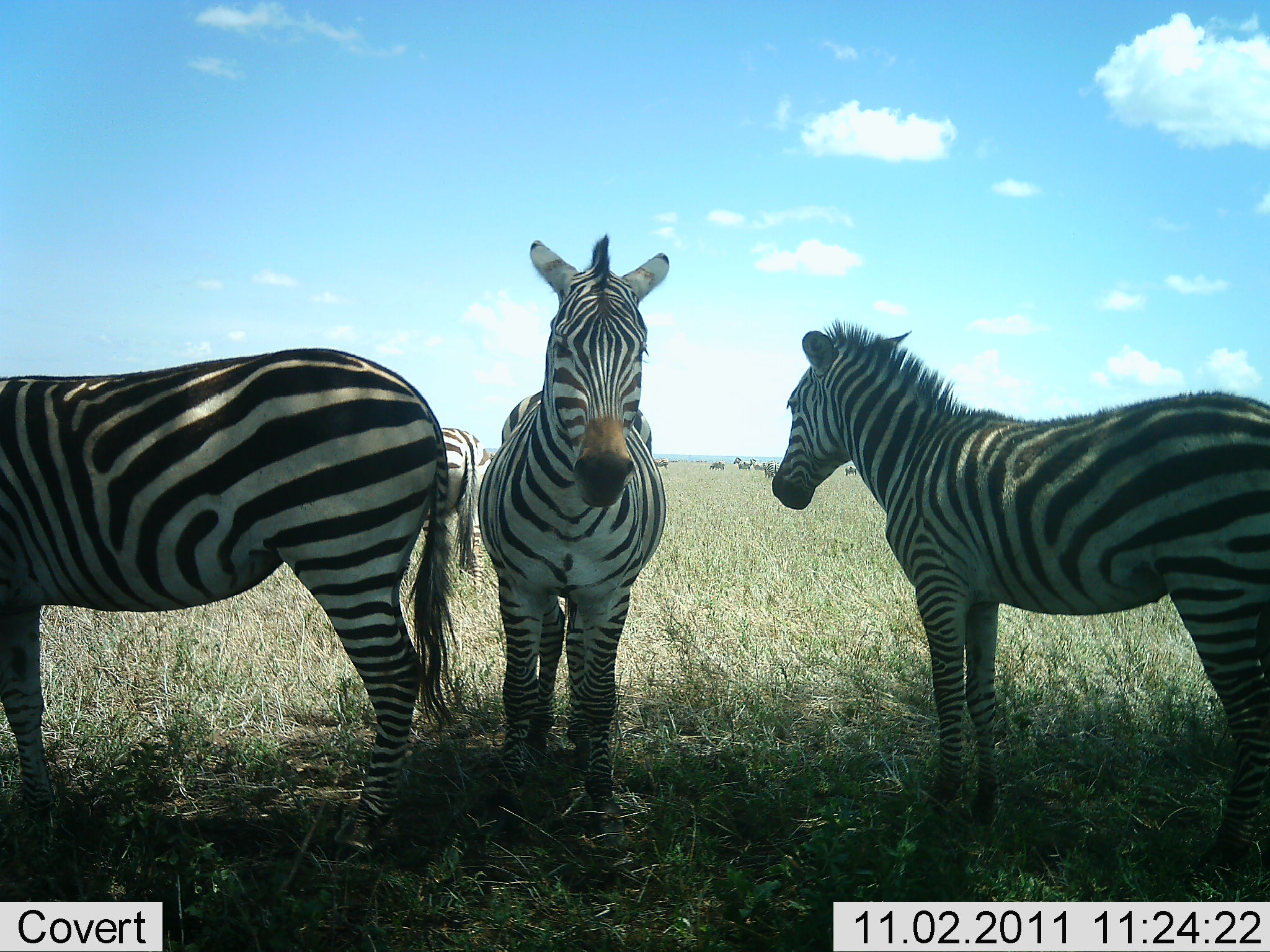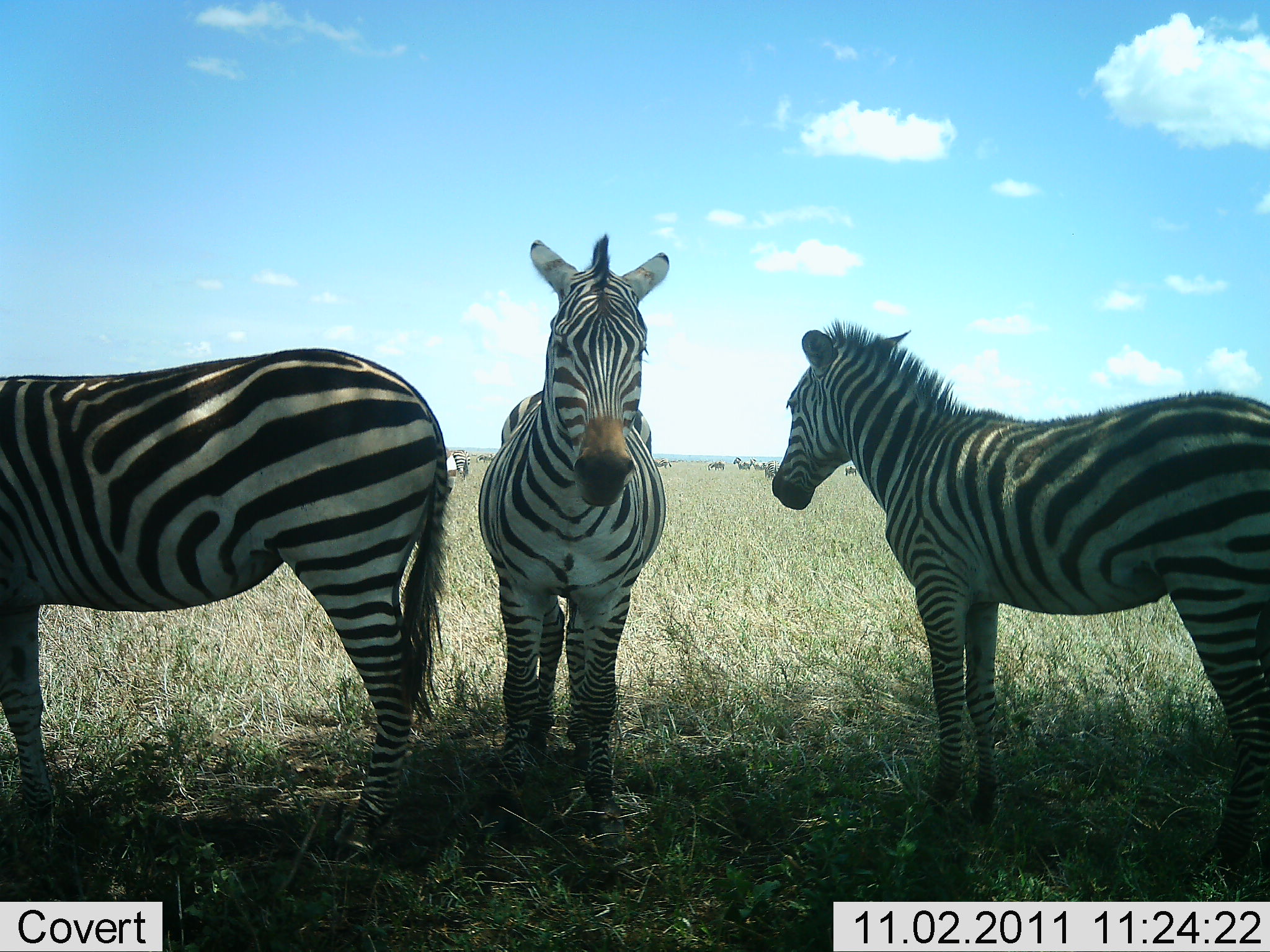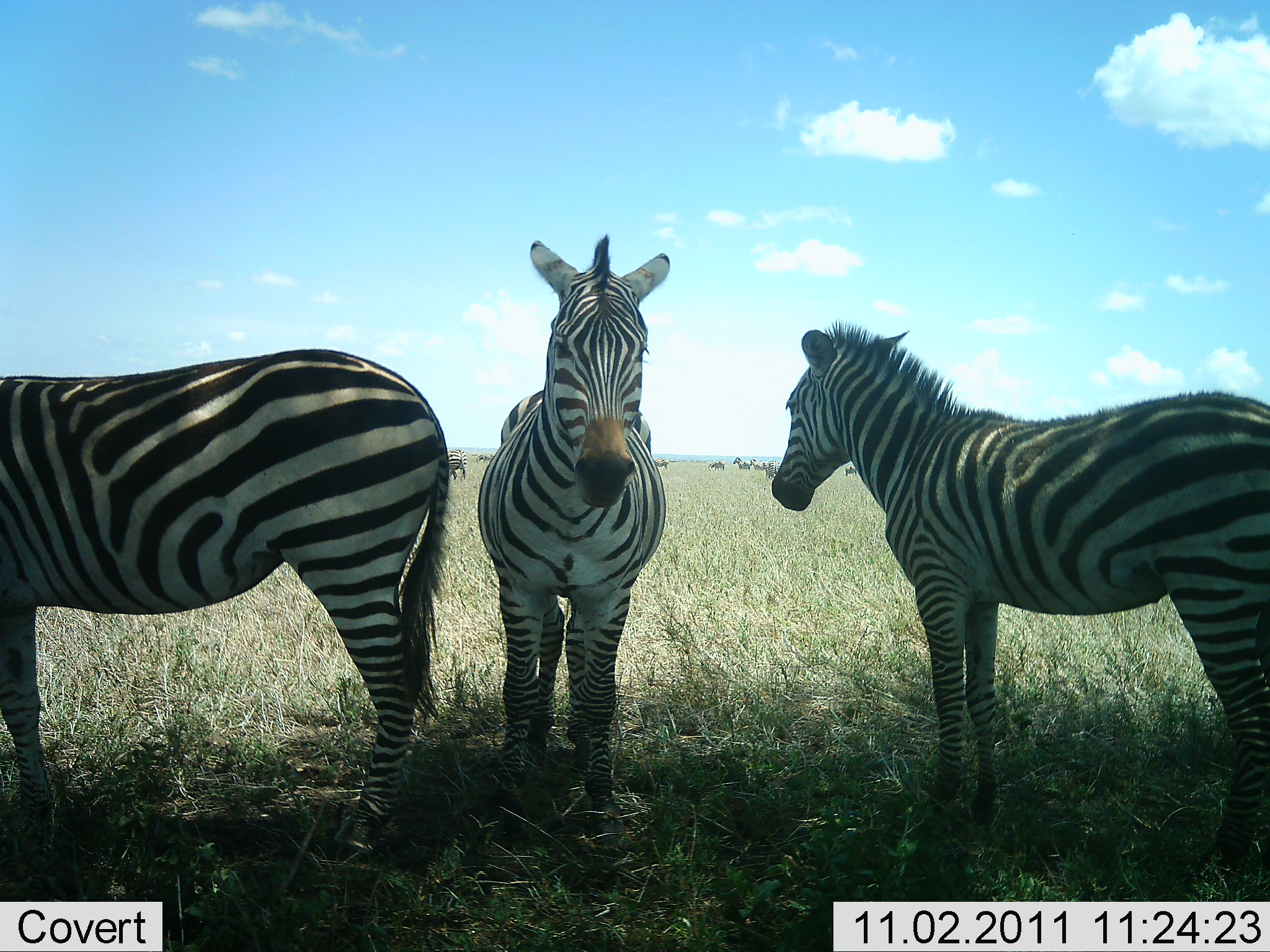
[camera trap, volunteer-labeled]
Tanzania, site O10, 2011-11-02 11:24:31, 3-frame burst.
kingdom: Animalia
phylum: Chordata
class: Mammalia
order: Perissodactyla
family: Equidae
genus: Equus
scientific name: Equus quagga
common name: plains zebra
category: zebra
Zebra (plains zebra) (Equus quagga), count 4. Behavior (volunteer vote fractions): standing 100%, resting 0%, moving 27%, interacting 0%. Young present (vote fraction): 0%. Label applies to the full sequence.